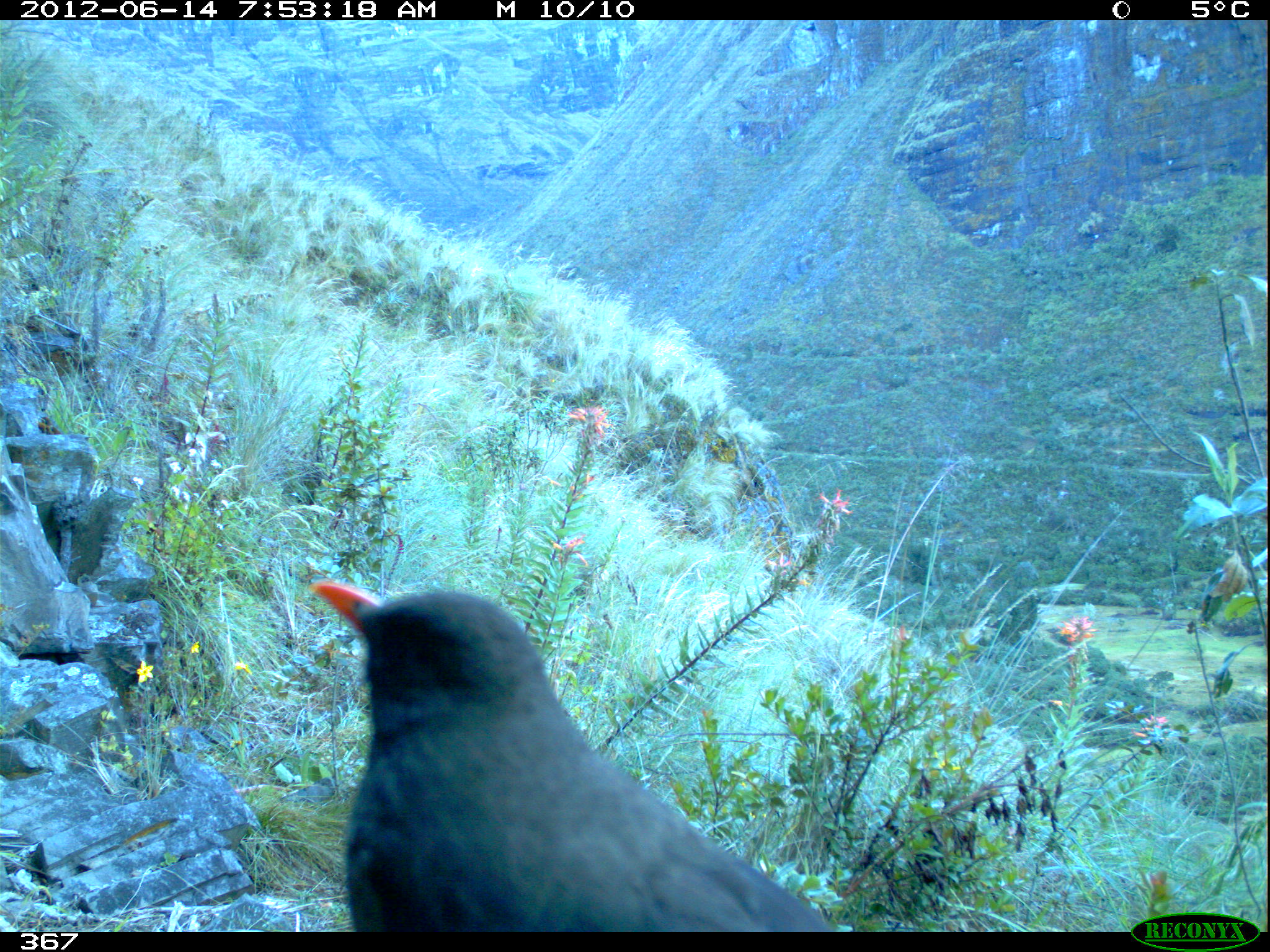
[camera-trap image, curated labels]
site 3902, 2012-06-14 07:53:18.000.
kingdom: Animalia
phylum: Chordata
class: Aves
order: Passeriformes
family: Turdidae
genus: Turdus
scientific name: Turdus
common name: true thrushes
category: turdus sp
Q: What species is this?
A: Turdus sp (true thrushes) (Turdus).